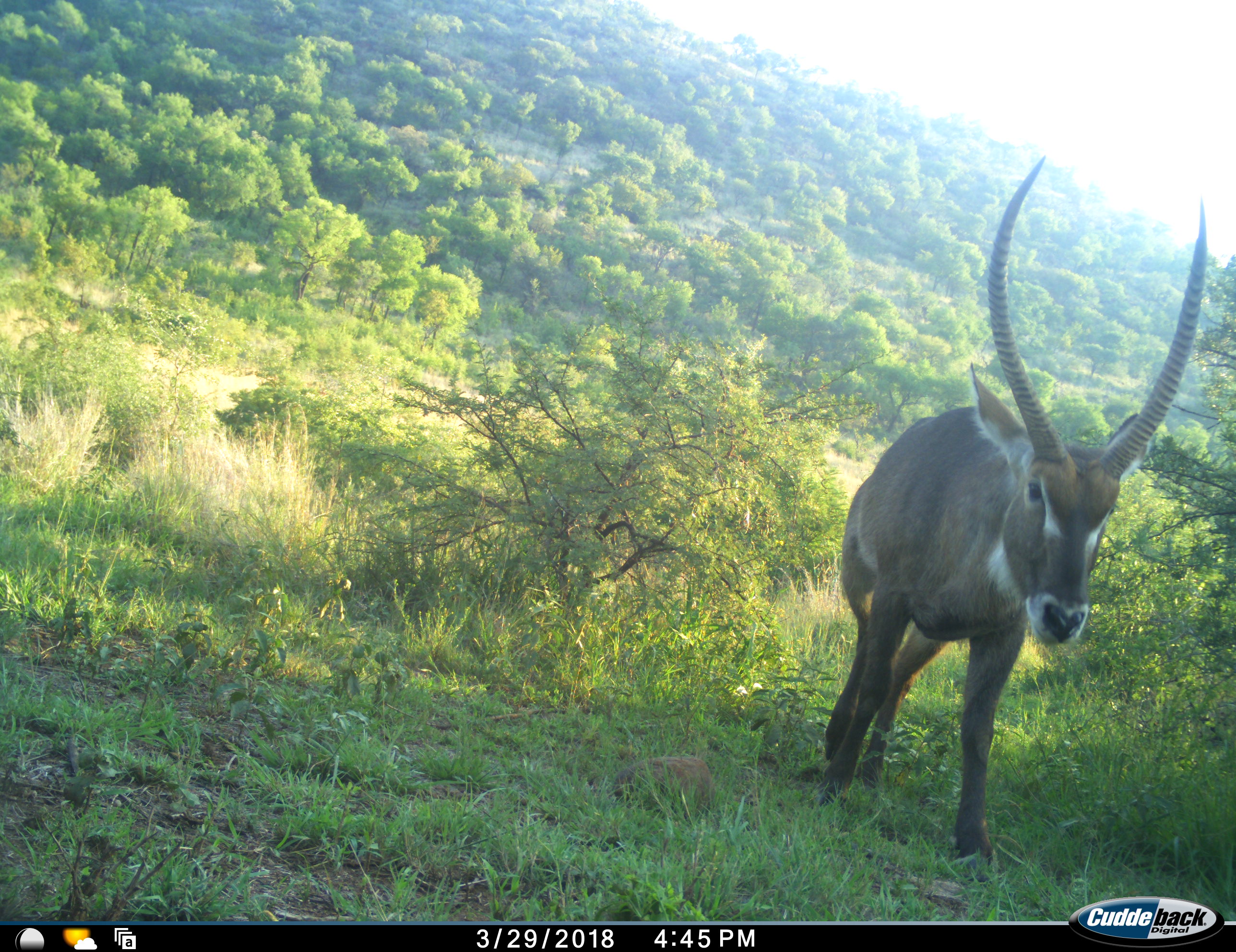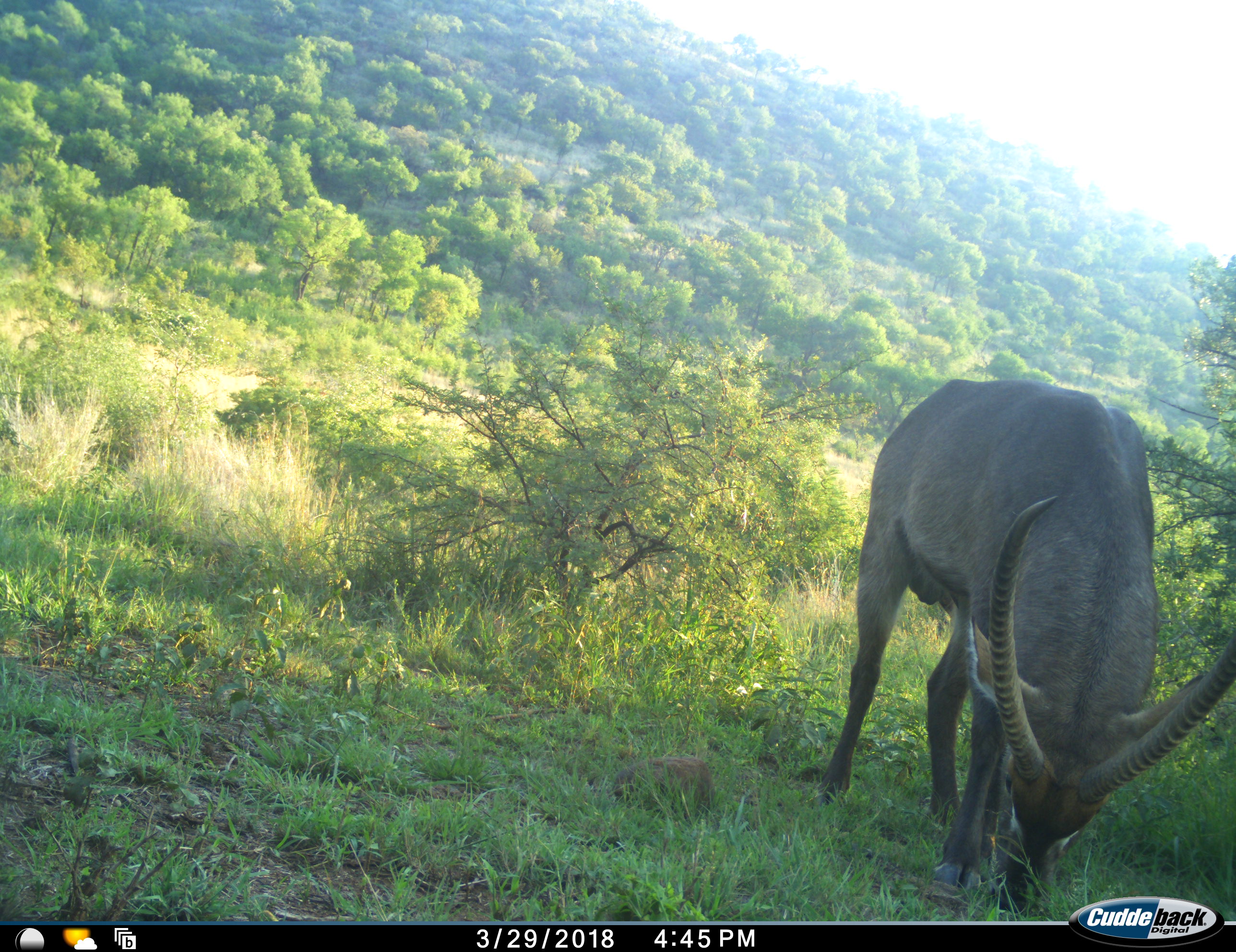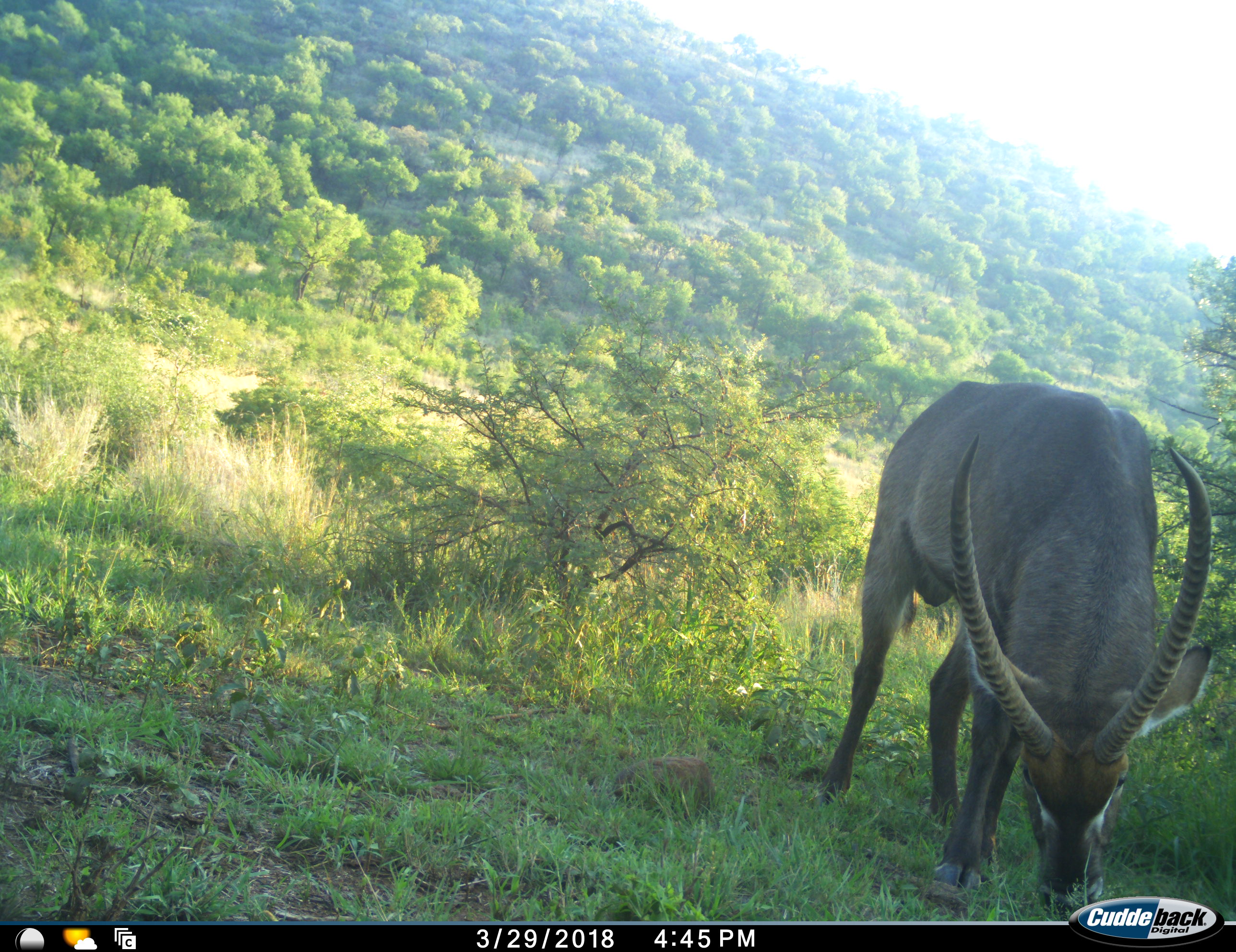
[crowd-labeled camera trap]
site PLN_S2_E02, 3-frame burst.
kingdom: Animalia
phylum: Chordata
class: Mammalia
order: Artiodactyla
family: Bovidae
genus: Kobus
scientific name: Kobus ellipsiprymnus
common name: waterbuck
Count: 1.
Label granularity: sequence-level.